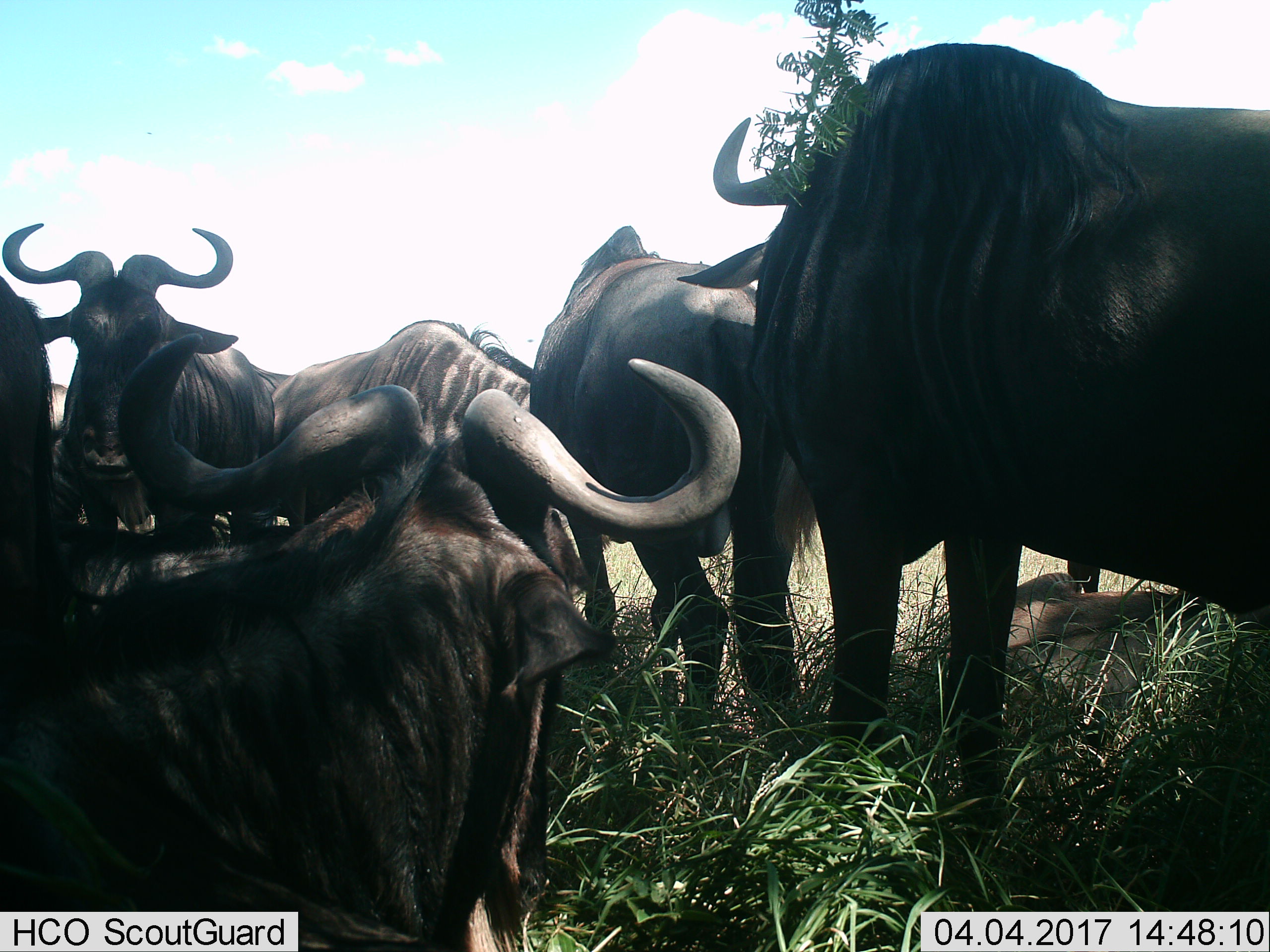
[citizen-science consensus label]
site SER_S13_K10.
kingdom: Animalia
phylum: Chordata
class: Mammalia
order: Artiodactyla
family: Bovidae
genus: Connochaetes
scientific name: Connochaetes taurinus taurinus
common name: blue wildebeest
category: wildebeestblue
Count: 7.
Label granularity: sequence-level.